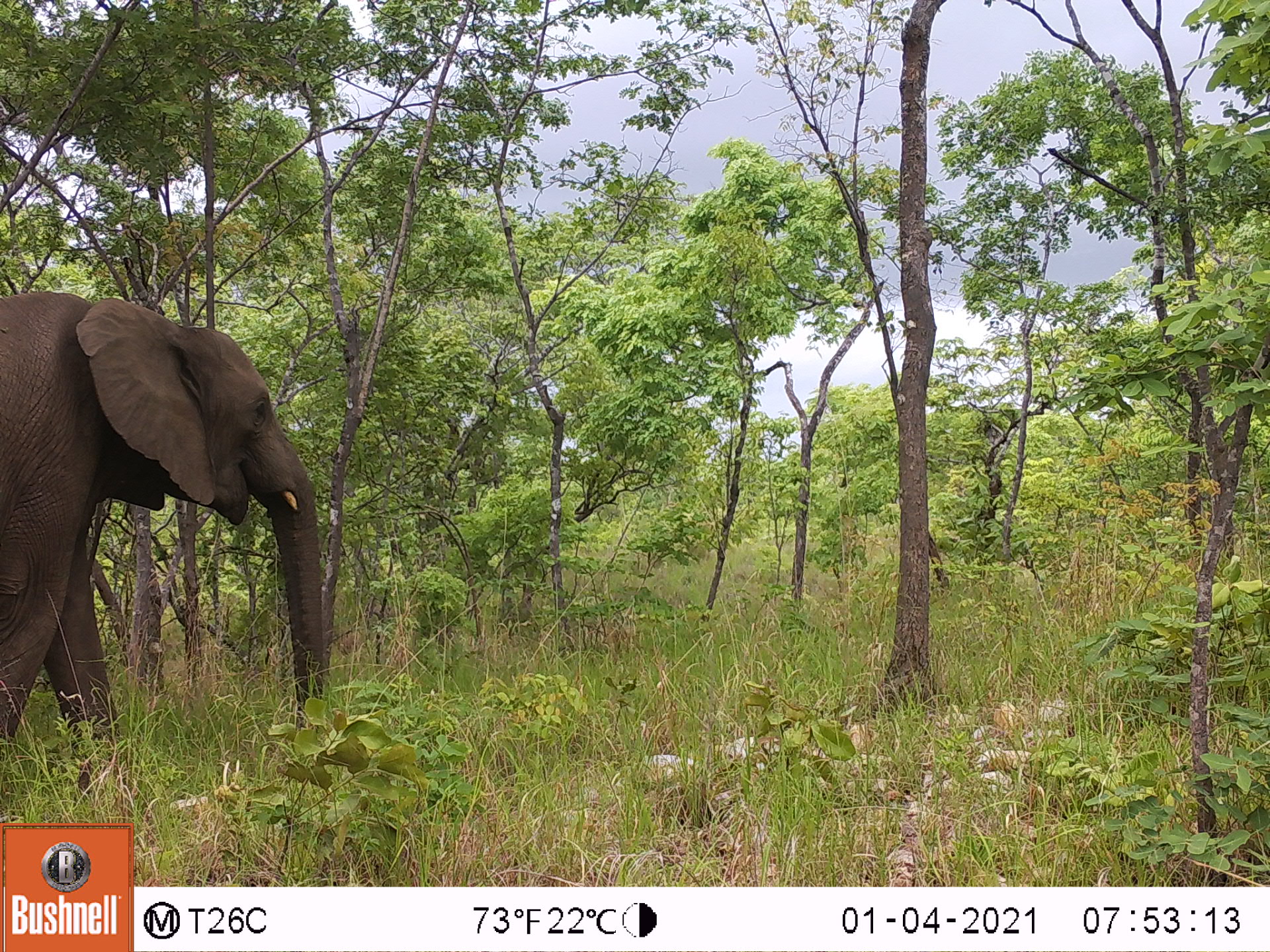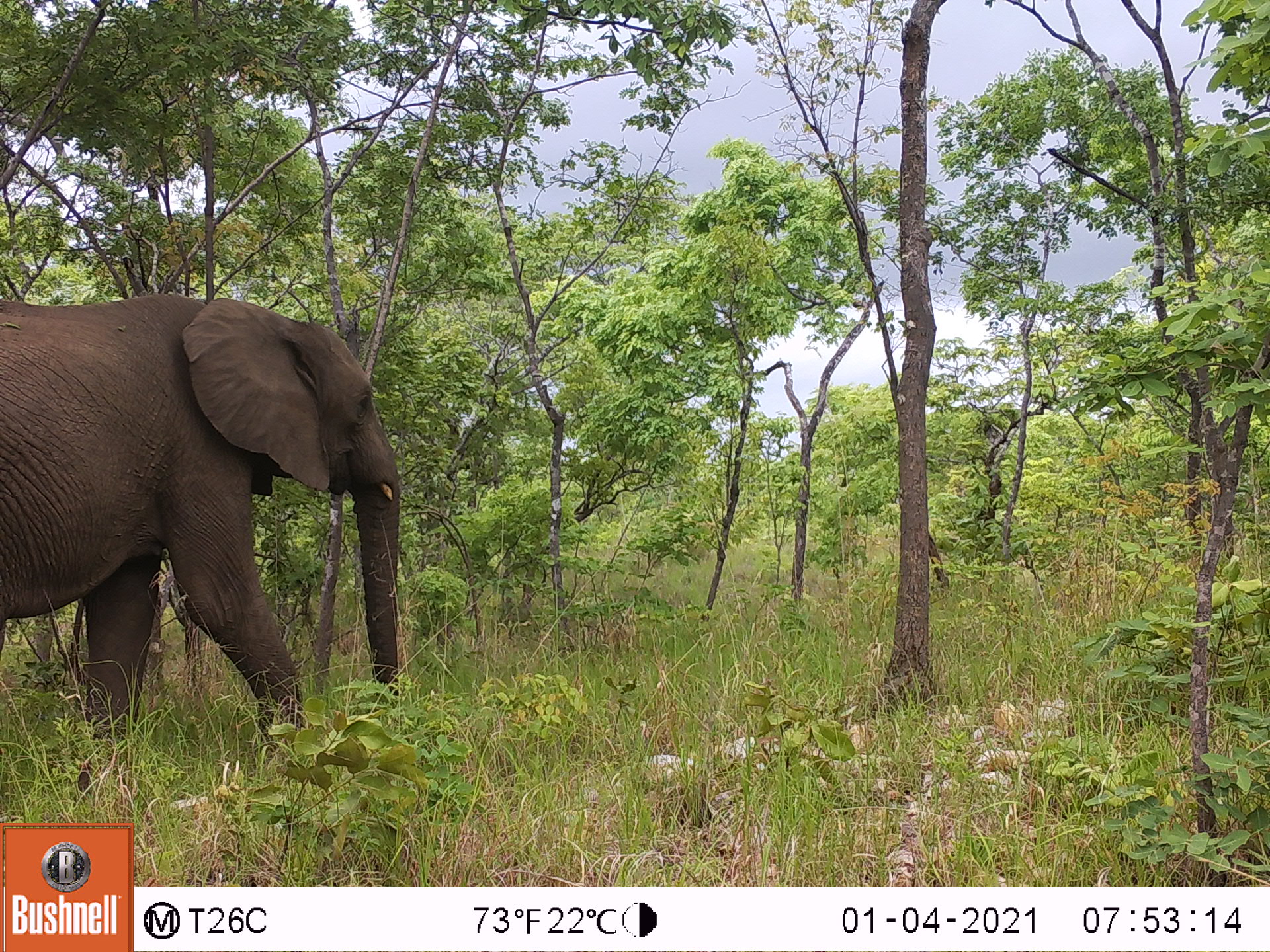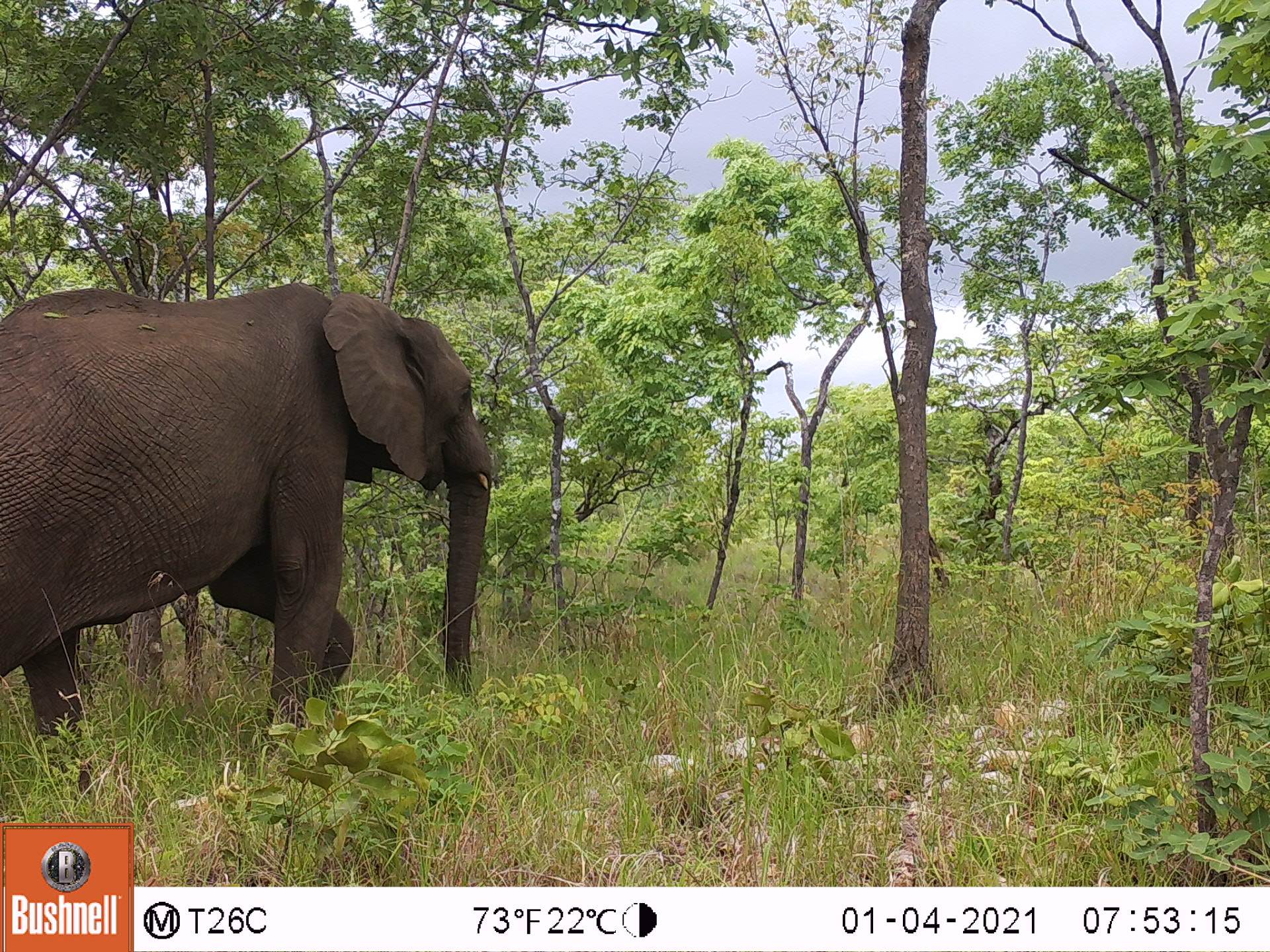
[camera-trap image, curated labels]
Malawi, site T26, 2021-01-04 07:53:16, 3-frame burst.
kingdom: Animalia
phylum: Chordata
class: Mammalia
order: Proboscidea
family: Elephantidae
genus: Loxodonta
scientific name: Loxodonta africana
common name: african savanna elephant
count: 1